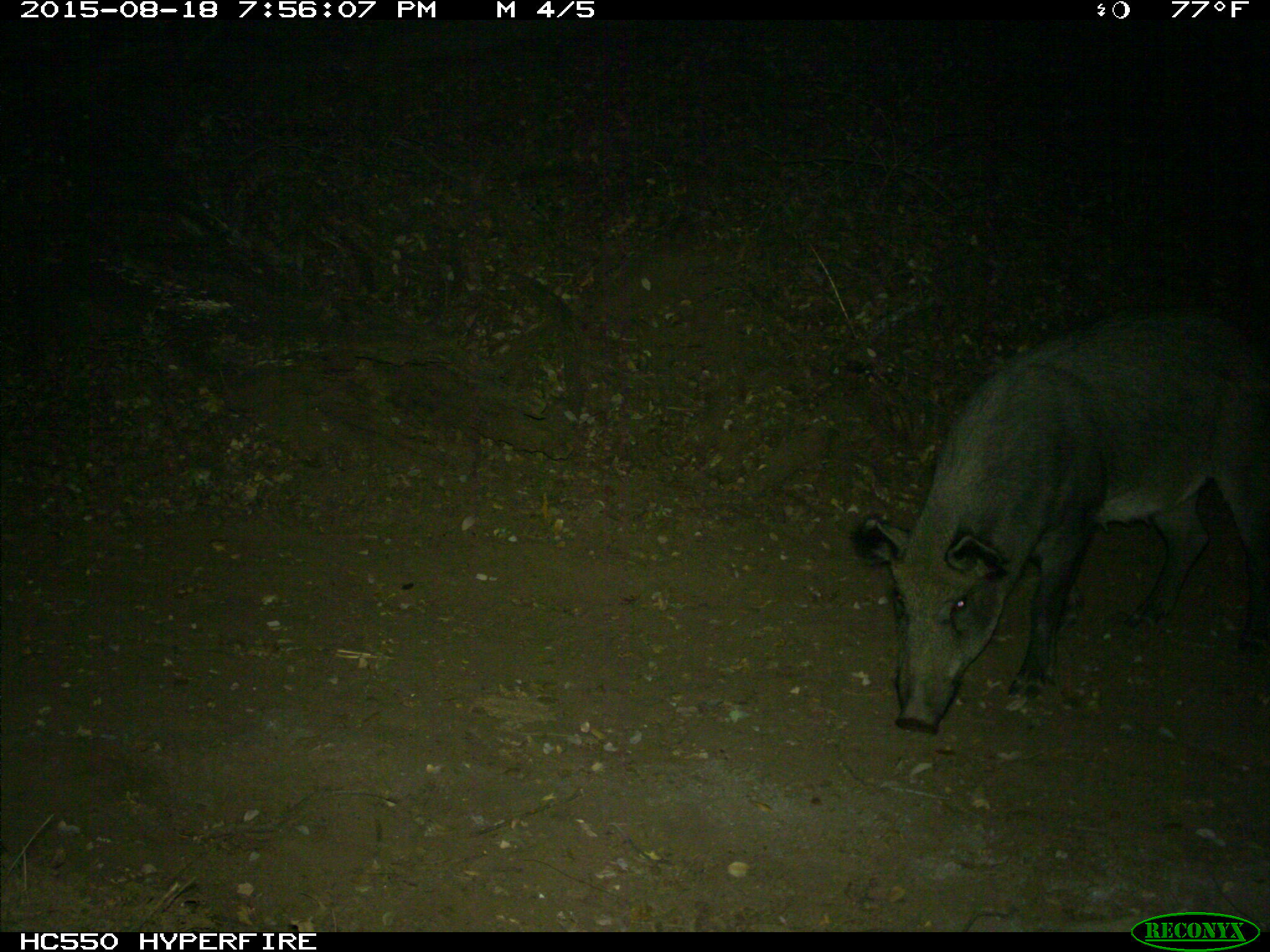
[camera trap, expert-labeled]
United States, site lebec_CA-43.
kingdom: Animalia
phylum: Chordata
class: Mammalia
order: Artiodactyla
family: Suidae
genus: Sus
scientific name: Sus scrofa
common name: wild boar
Sus scrofa (wild boar).